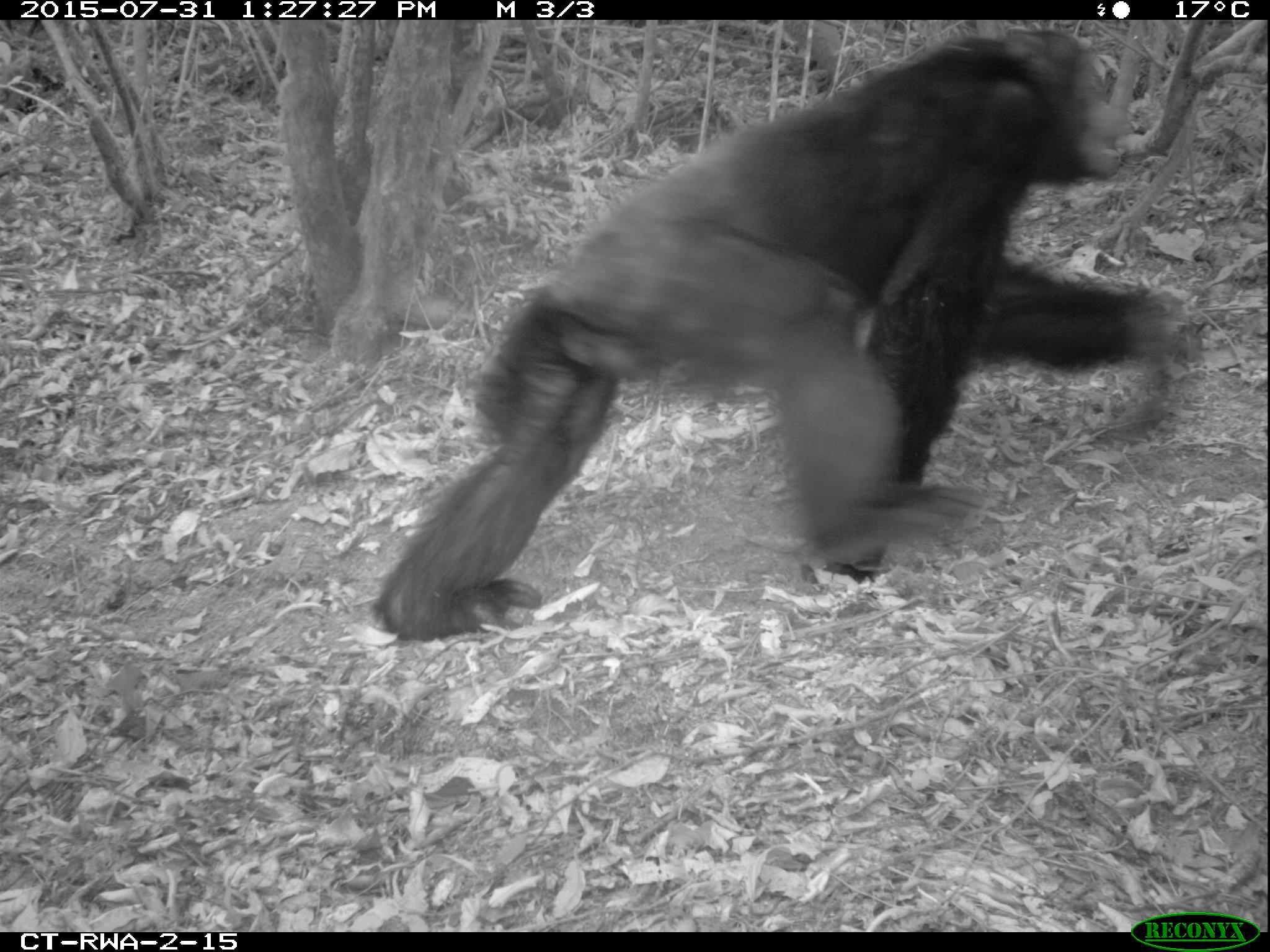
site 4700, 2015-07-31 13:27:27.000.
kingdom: Animalia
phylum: Chordata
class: Mammalia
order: Primates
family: Hominidae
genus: Pan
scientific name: Pan troglodytes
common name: chimpanzee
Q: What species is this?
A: Pan troglodytes (chimpanzee).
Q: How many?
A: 1.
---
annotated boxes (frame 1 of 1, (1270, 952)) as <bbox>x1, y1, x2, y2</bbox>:
pan troglodytes: <bbox>362, 22, 1196, 641</bbox>